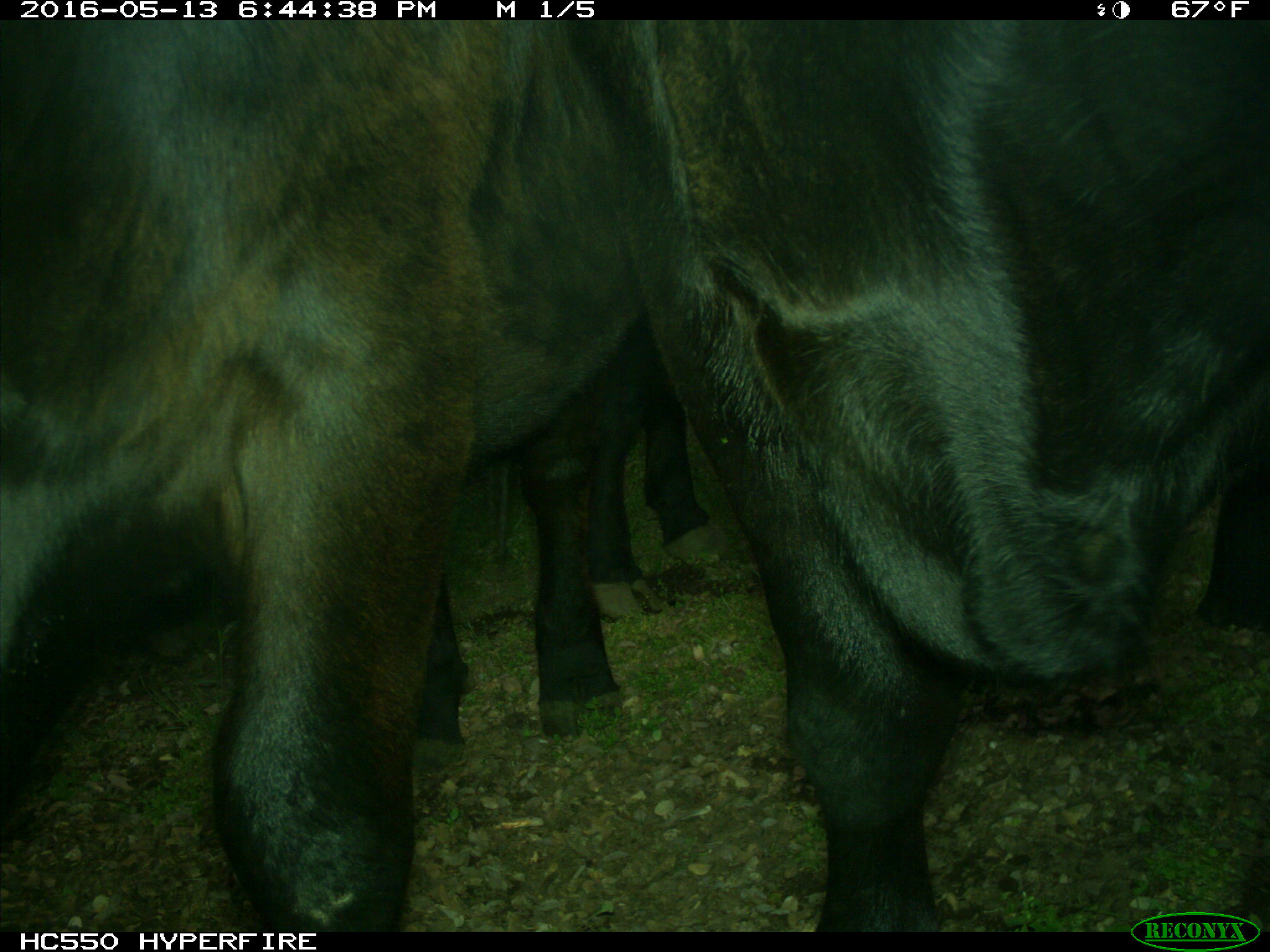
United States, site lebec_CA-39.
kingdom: Animalia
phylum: Chordata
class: Mammalia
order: Artiodactyla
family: Bovidae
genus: Bos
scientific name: Bos taurus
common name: domestic cow